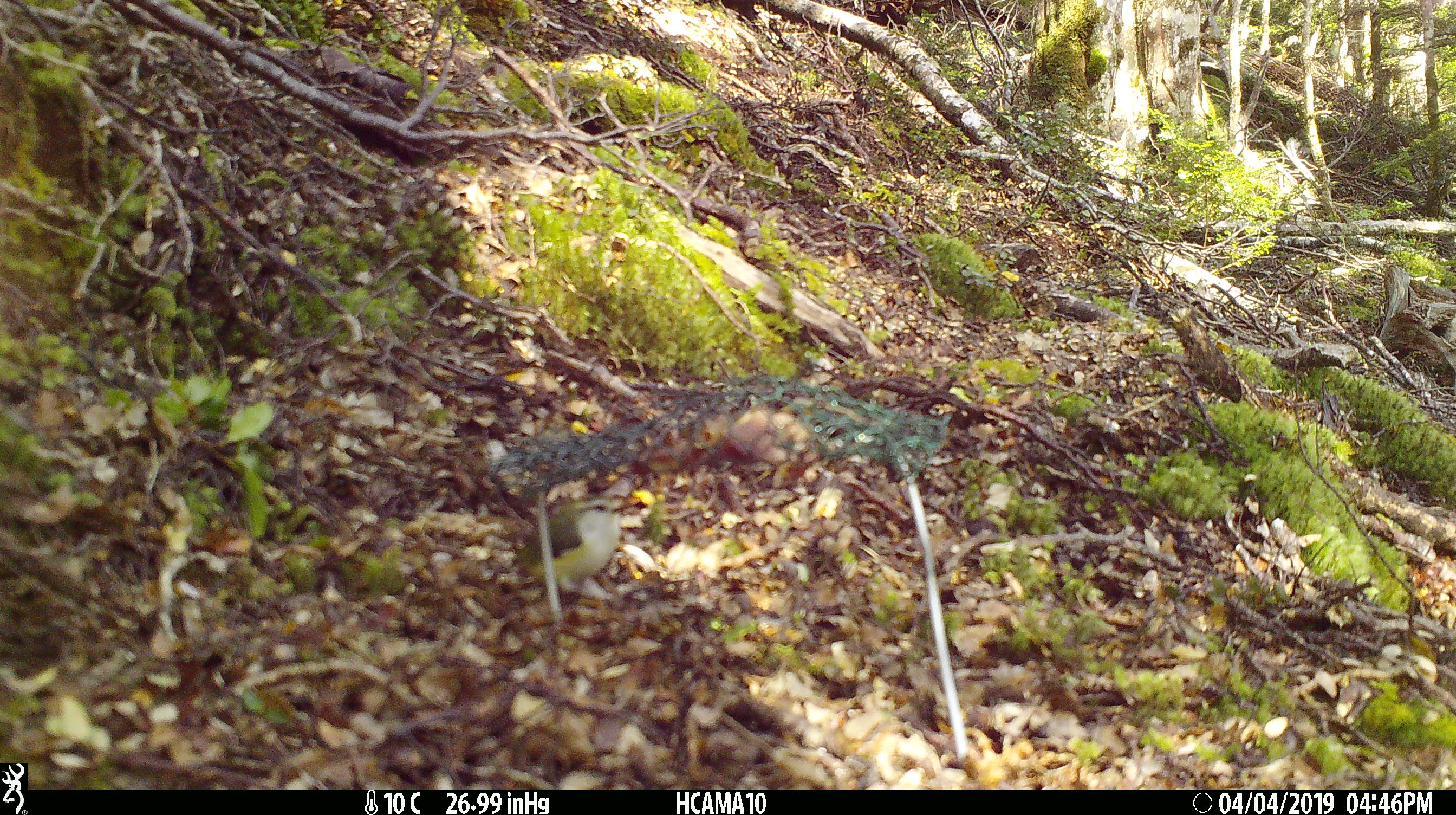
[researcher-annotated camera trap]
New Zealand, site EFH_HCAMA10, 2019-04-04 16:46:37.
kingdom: Animalia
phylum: Chordata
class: Aves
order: Passeriformes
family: Acanthisittidae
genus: Acanthisitta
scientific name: Acanthisitta chloris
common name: rifleman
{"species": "rifleman (Acanthisitta chloris)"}